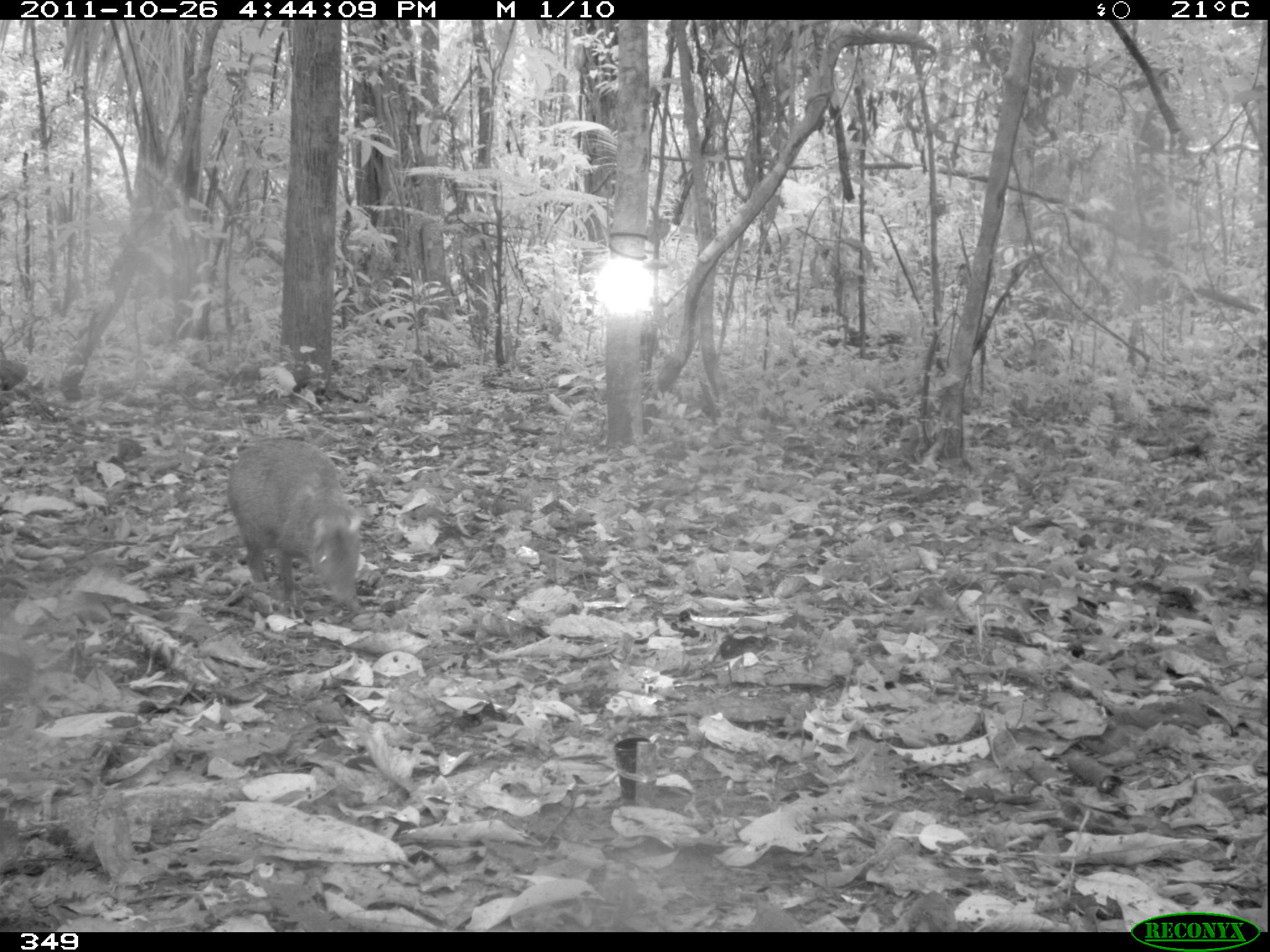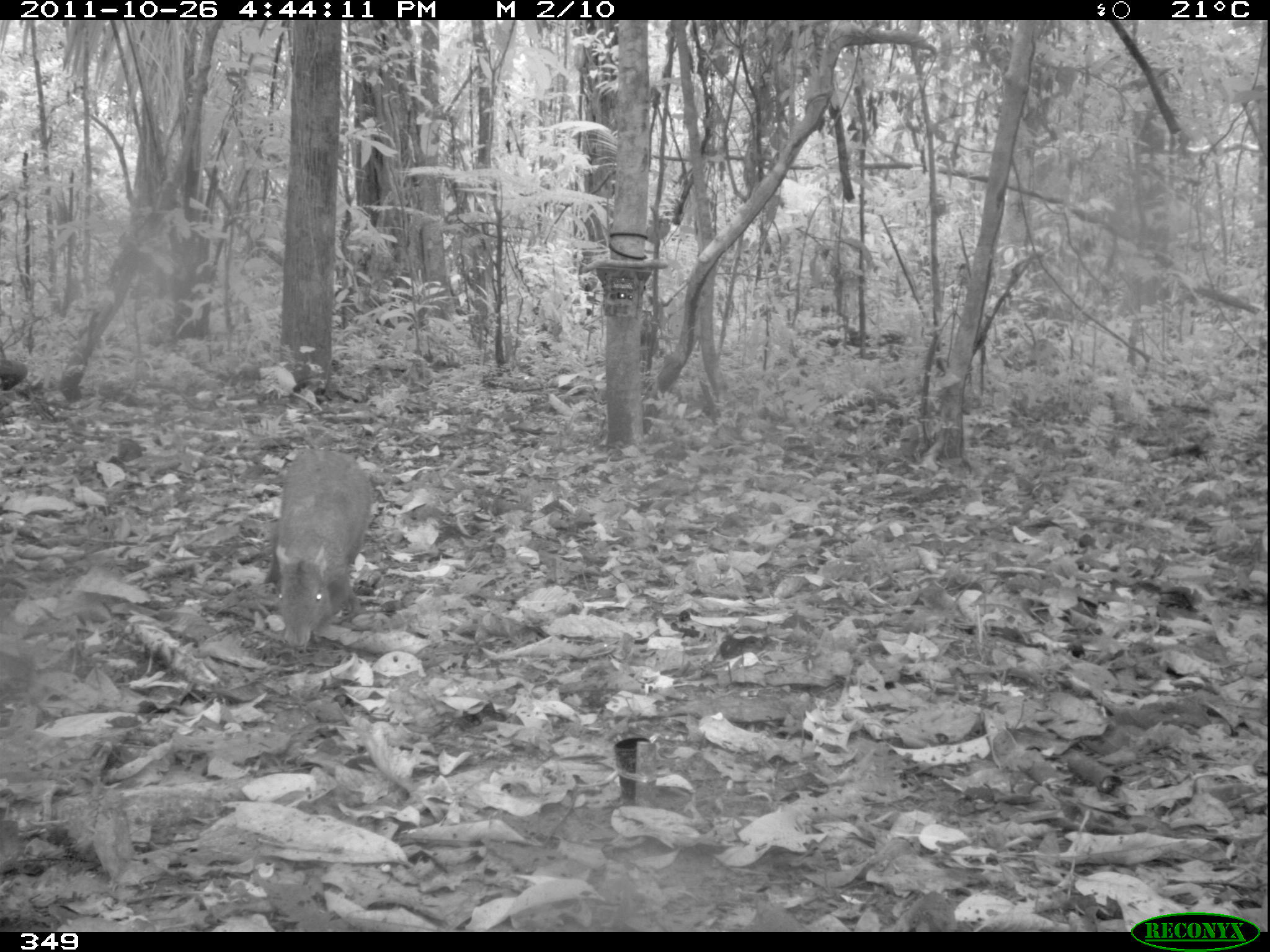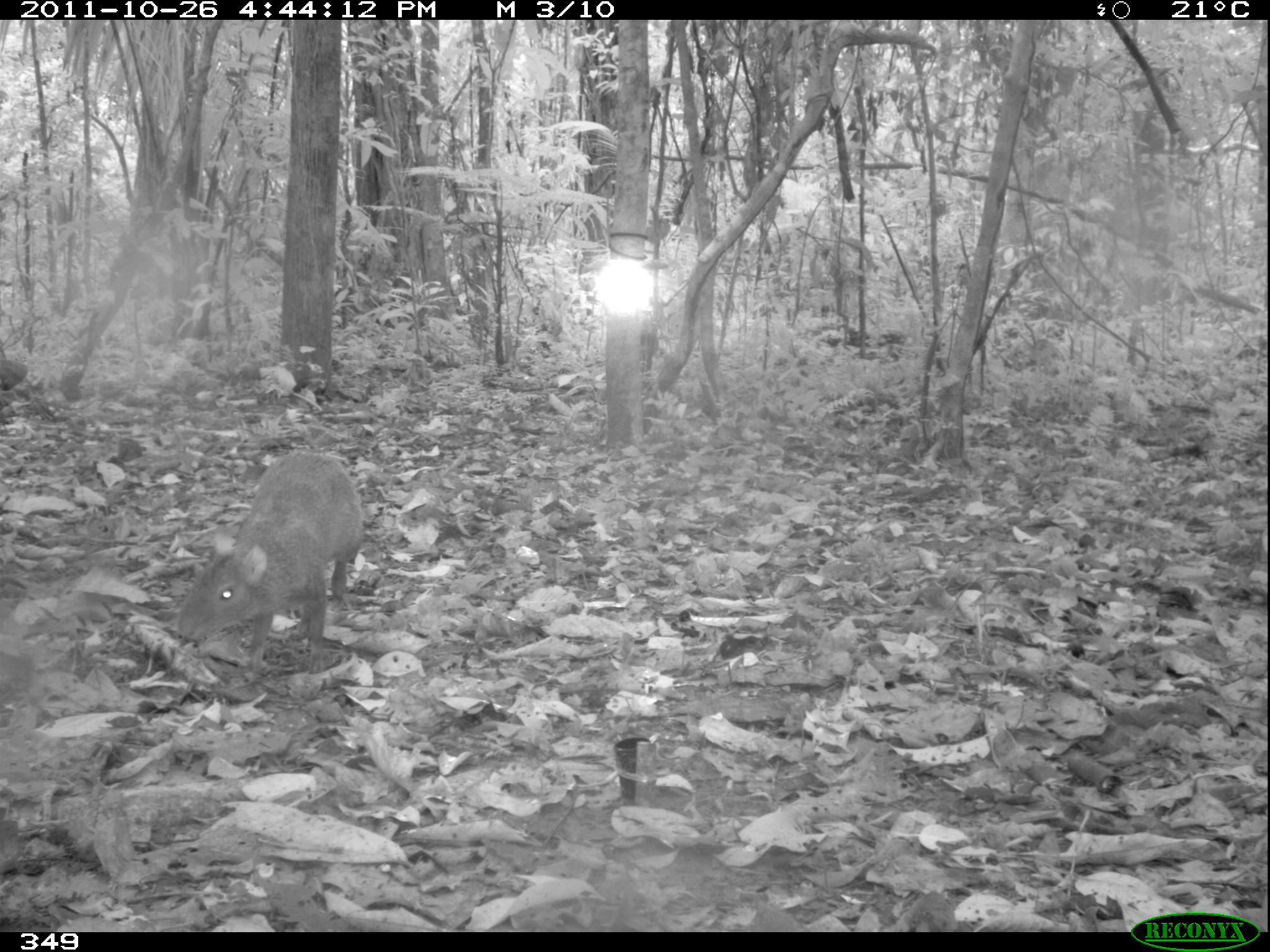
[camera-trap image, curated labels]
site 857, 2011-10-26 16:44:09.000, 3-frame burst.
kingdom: Animalia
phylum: Chordata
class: Mammalia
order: Rodentia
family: Dasyproctidae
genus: Dasyprocta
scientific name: Dasyprocta punctata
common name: central american agouti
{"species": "Dasyprocta punctata (central american agouti)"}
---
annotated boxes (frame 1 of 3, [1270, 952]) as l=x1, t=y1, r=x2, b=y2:
dasyprocta punctata: l=228, t=435, r=363, b=618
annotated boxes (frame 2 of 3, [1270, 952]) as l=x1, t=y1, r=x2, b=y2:
dasyprocta punctata: l=263, t=449, r=373, b=646